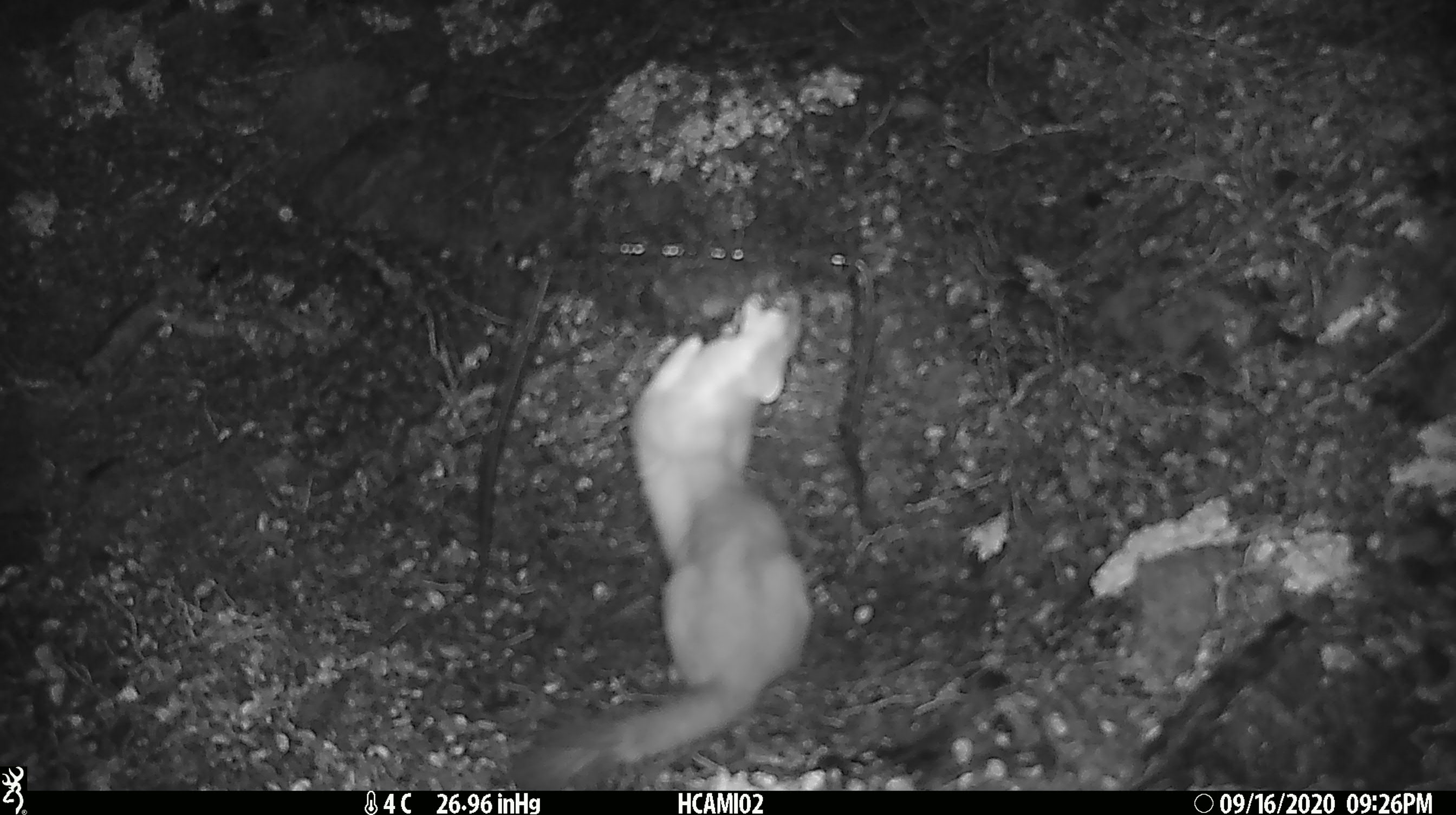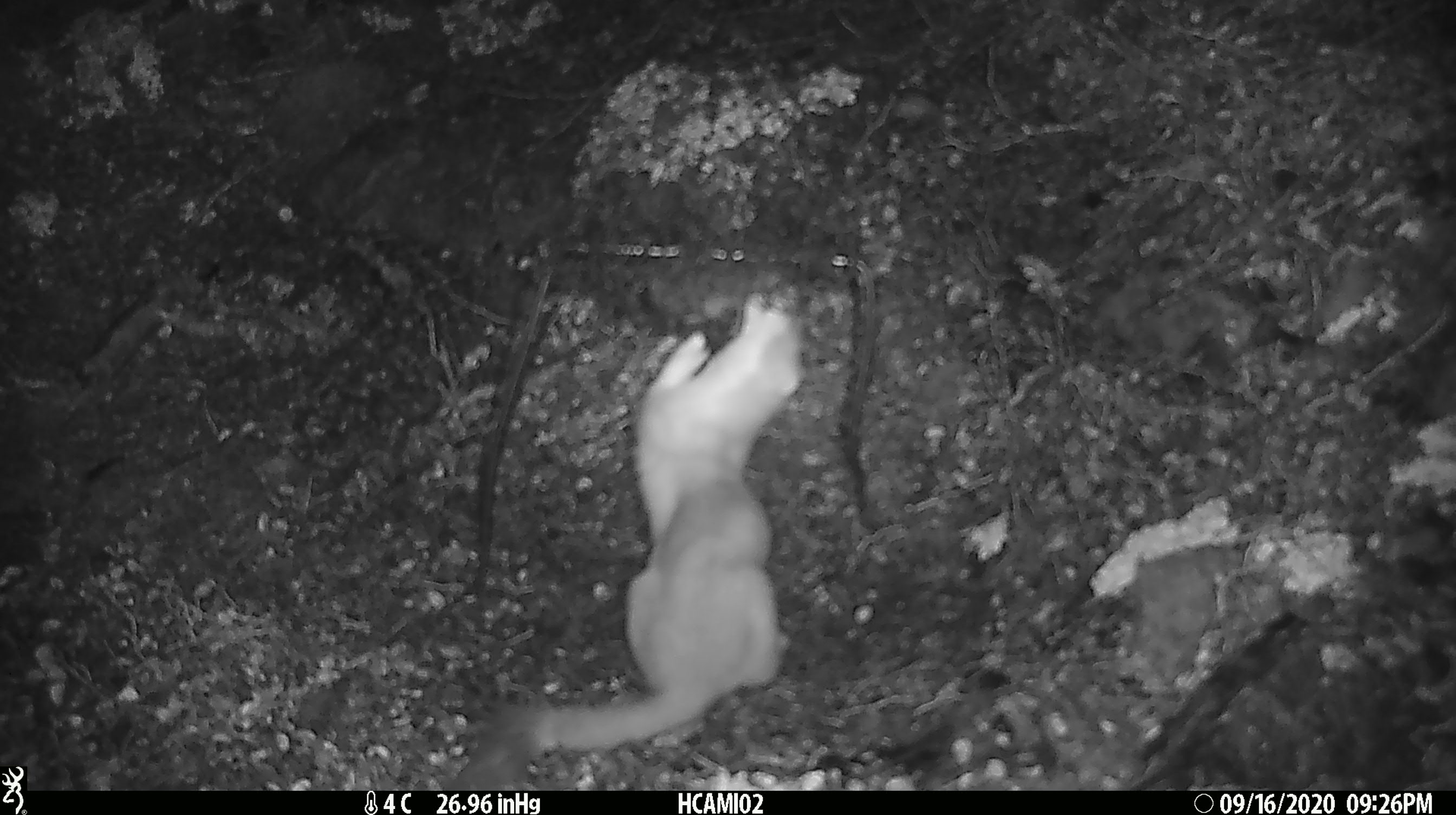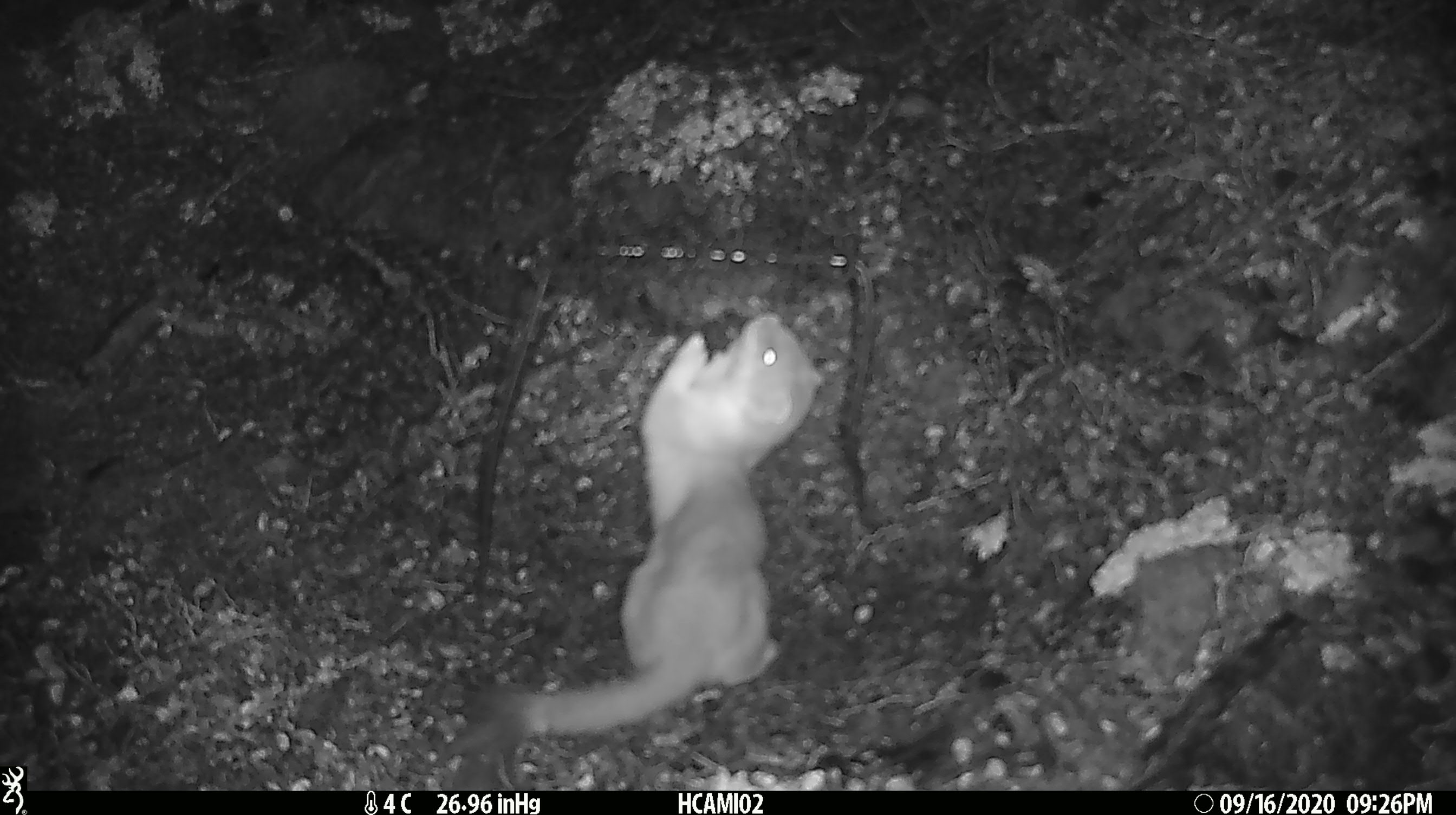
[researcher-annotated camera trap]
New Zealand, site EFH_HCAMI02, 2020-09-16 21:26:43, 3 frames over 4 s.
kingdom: Animalia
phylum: Chordata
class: Mammalia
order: Carnivora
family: Mustelidae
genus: Mustela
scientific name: Mustela erminea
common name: stoat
Stoat (Mustela erminea).